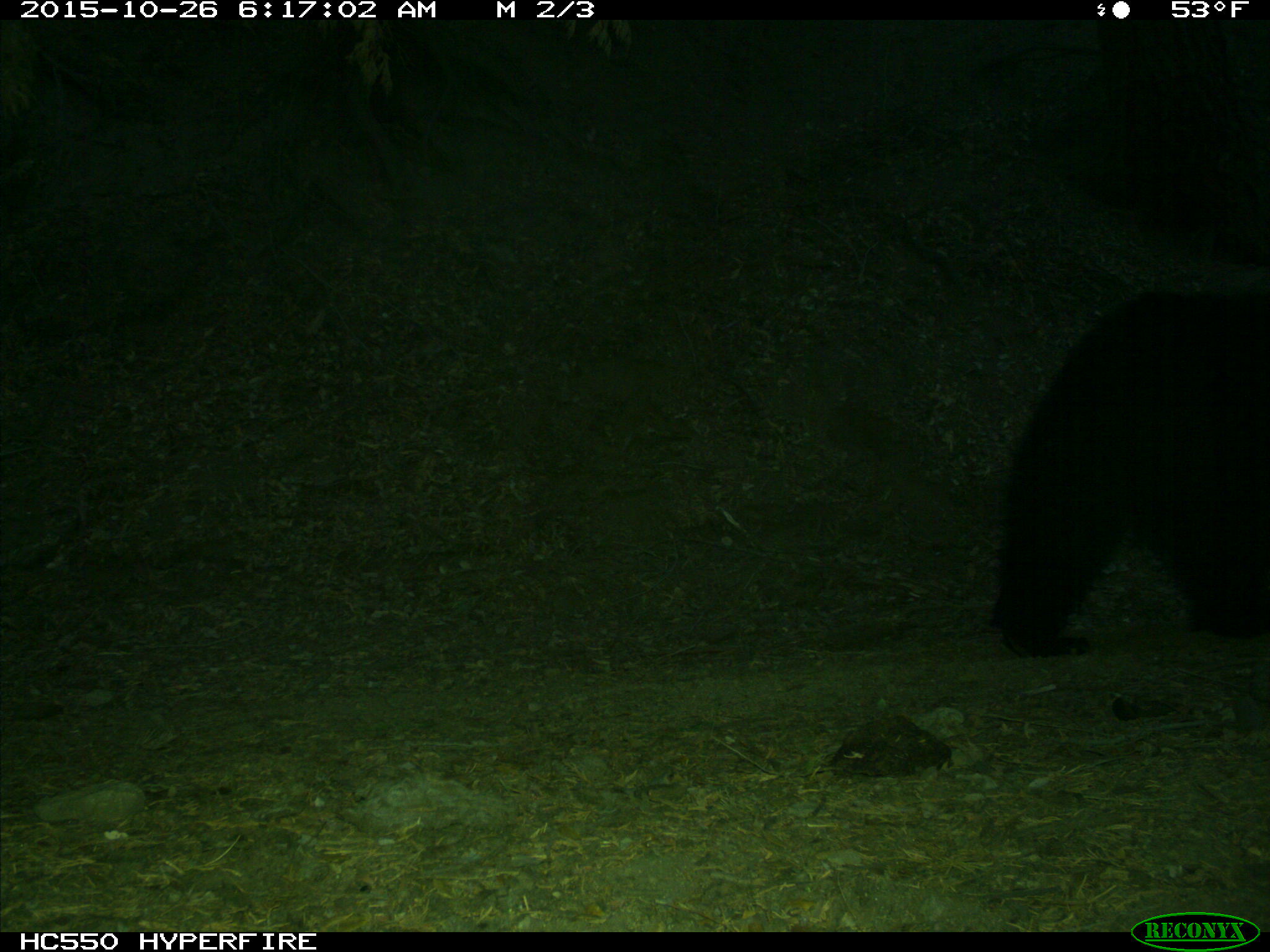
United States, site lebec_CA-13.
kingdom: Animalia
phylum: Chordata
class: Mammalia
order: Carnivora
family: Ursidae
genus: Ursus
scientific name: Ursus americanus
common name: american black bear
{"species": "Ursus americanus (american black bear)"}